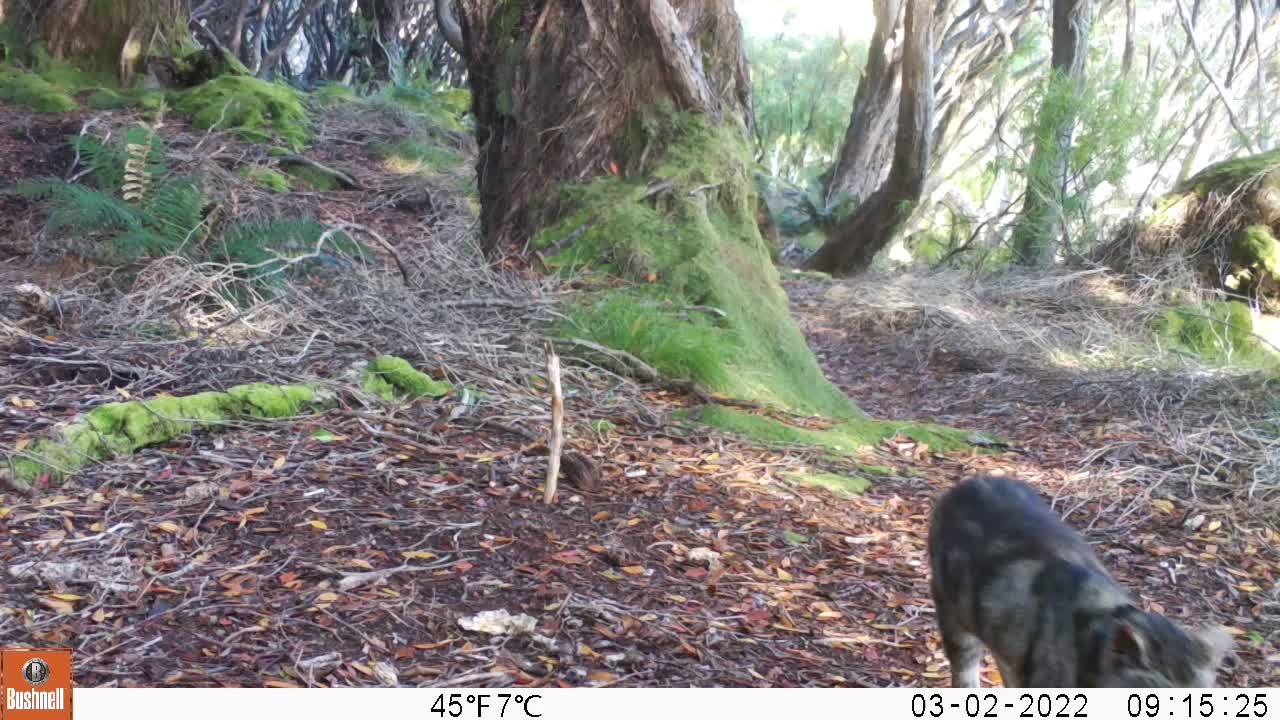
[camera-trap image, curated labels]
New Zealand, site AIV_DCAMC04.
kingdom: Animalia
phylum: Chordata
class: Mammalia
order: Carnivora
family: Felidae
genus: Felis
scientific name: Felis catus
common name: domestic cat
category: cat